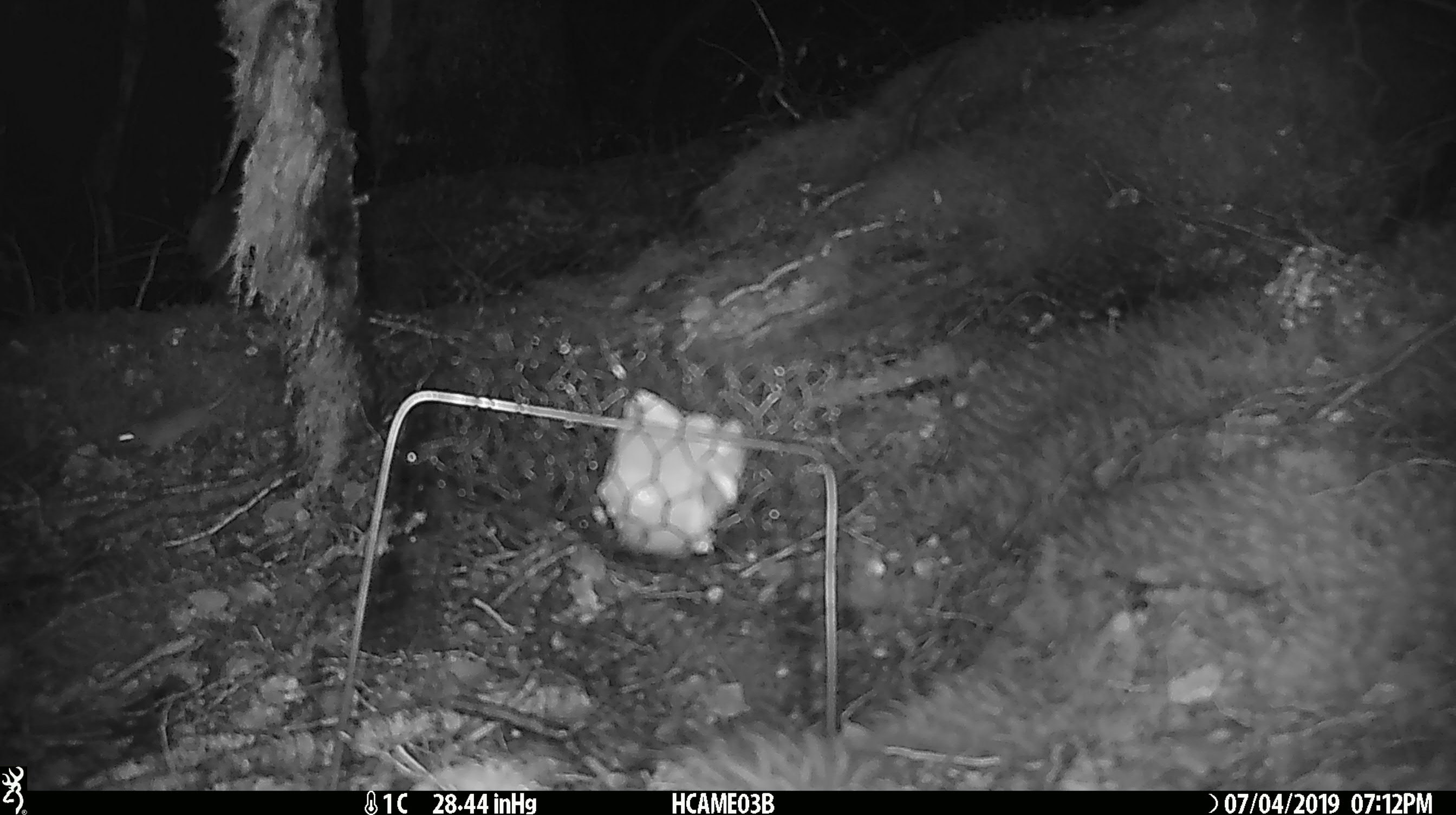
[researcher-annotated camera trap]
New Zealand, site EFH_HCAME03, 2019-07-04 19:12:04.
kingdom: Animalia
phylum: Chordata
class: Mammalia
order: Rodentia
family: Muridae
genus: Mus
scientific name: Mus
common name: mouse